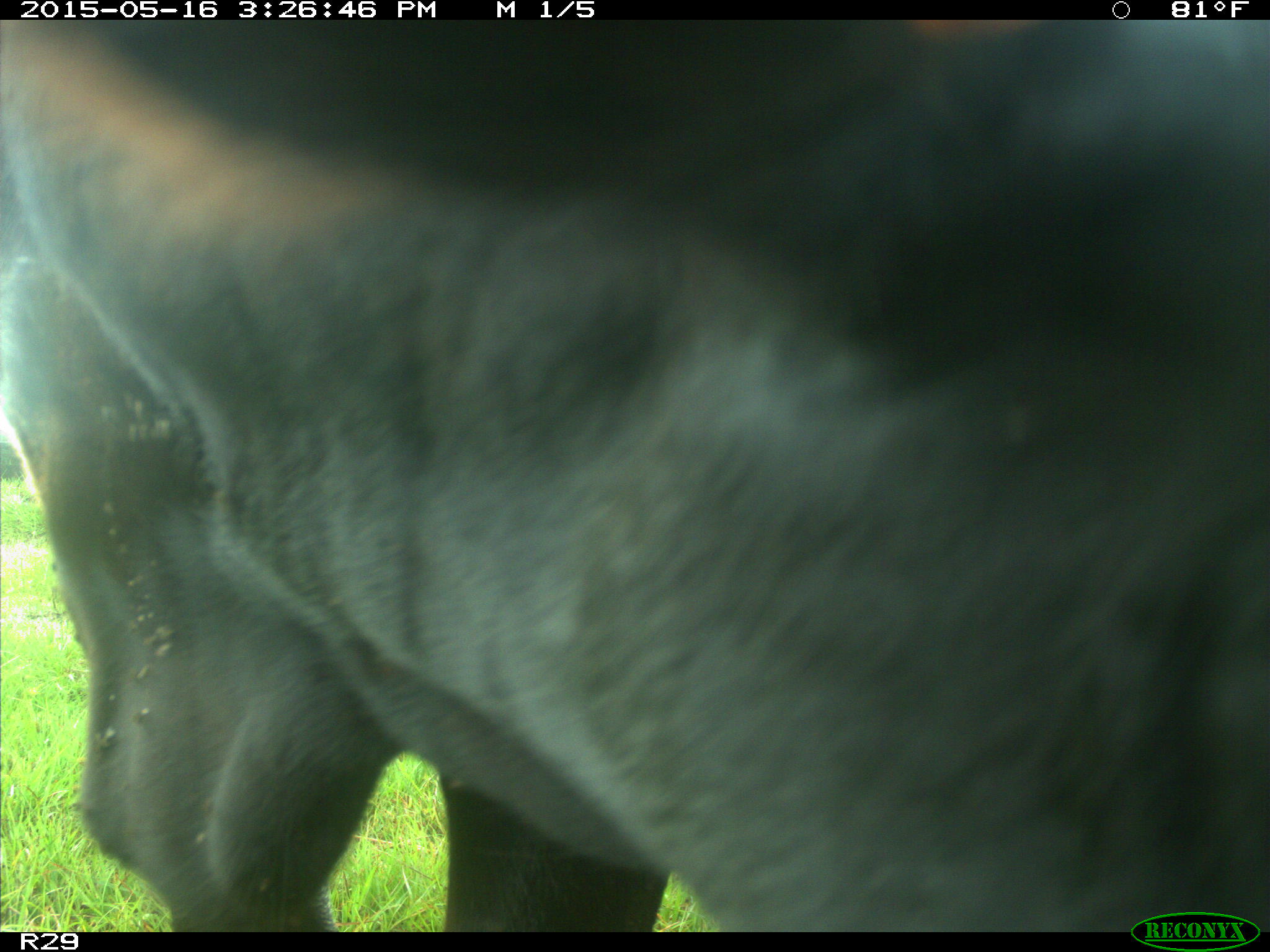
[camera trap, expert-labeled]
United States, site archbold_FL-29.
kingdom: Animalia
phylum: Chordata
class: Mammalia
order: Artiodactyla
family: Bovidae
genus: Bos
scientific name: Bos taurus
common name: domestic cow